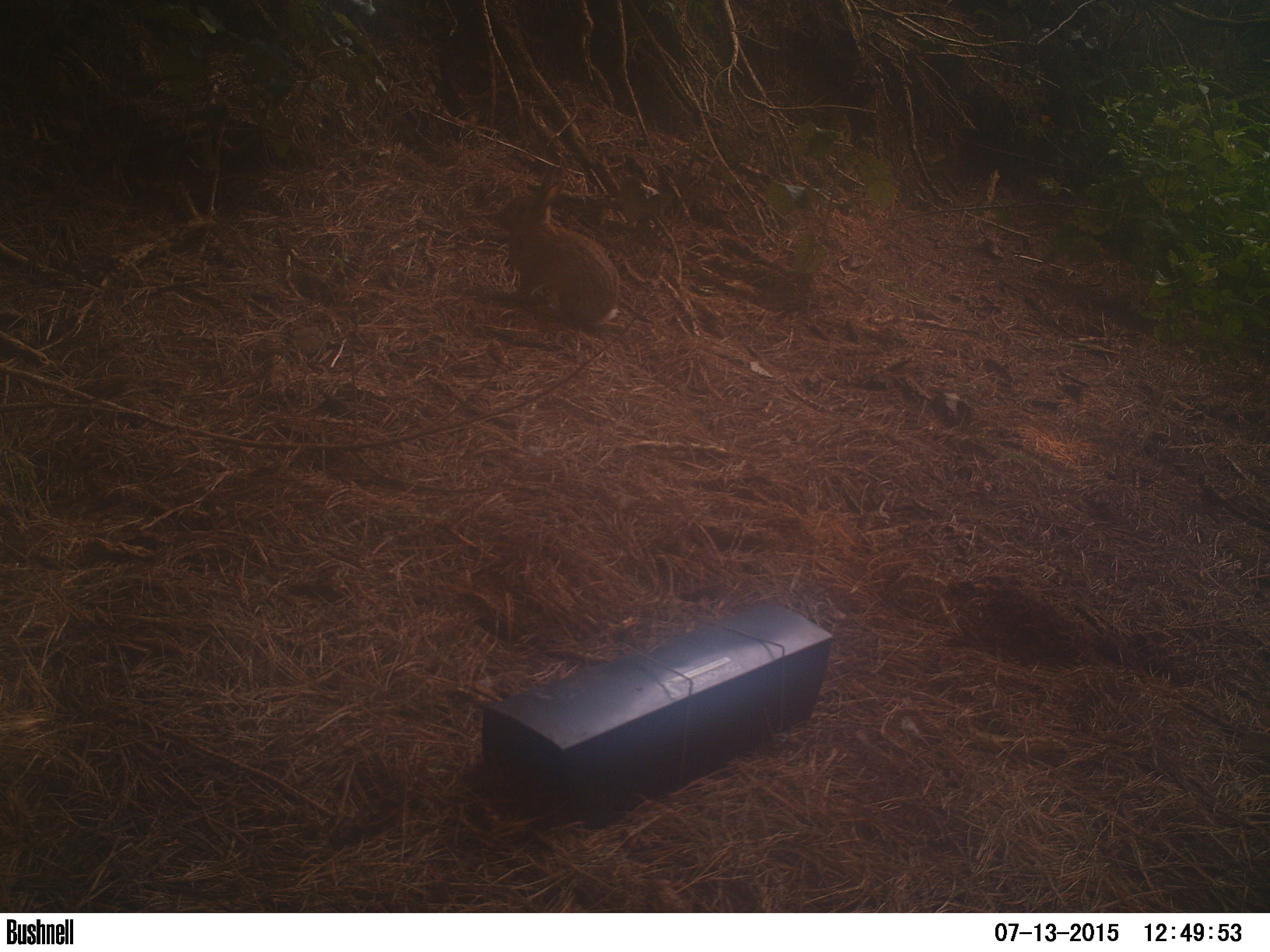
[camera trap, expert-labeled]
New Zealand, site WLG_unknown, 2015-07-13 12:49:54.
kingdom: Animalia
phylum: Chordata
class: Mammalia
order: Lagomorpha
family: Leporidae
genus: Oryctolagus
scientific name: Oryctolagus cuniculus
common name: european rabbit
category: rabbit